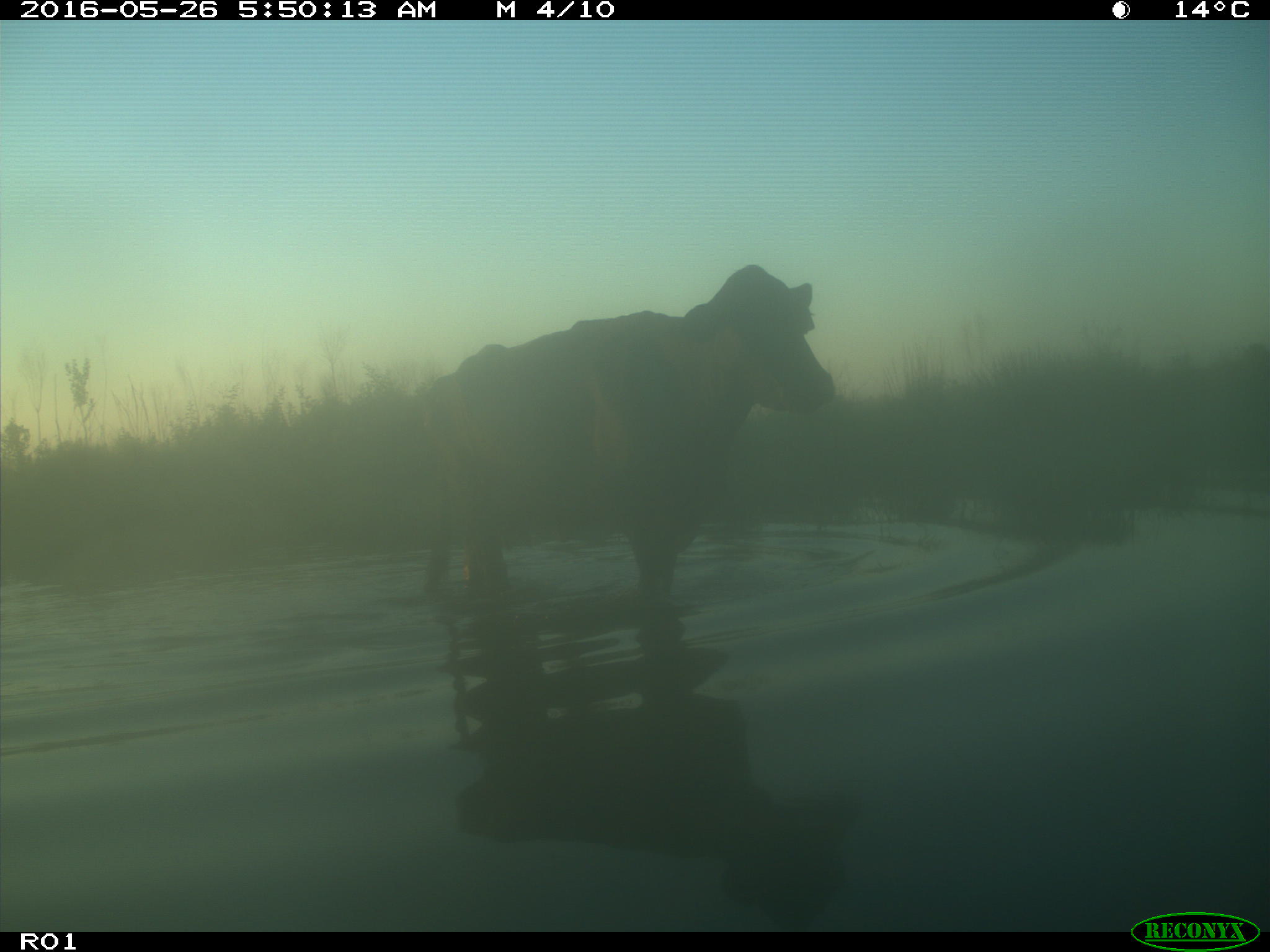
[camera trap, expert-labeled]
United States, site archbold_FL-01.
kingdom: Animalia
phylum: Chordata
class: Mammalia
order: Artiodactyla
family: Bovidae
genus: Bos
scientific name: Bos taurus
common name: domestic cow